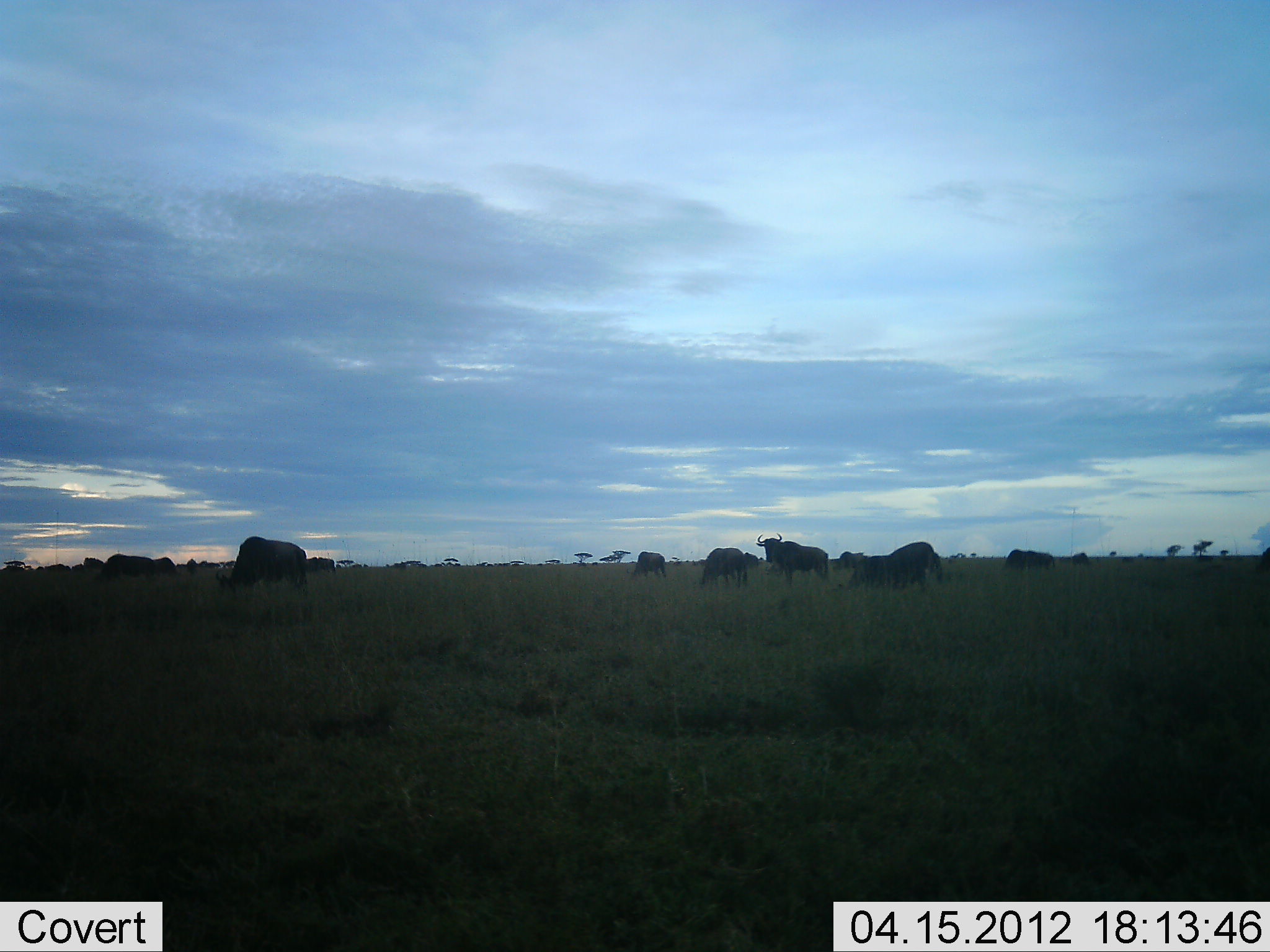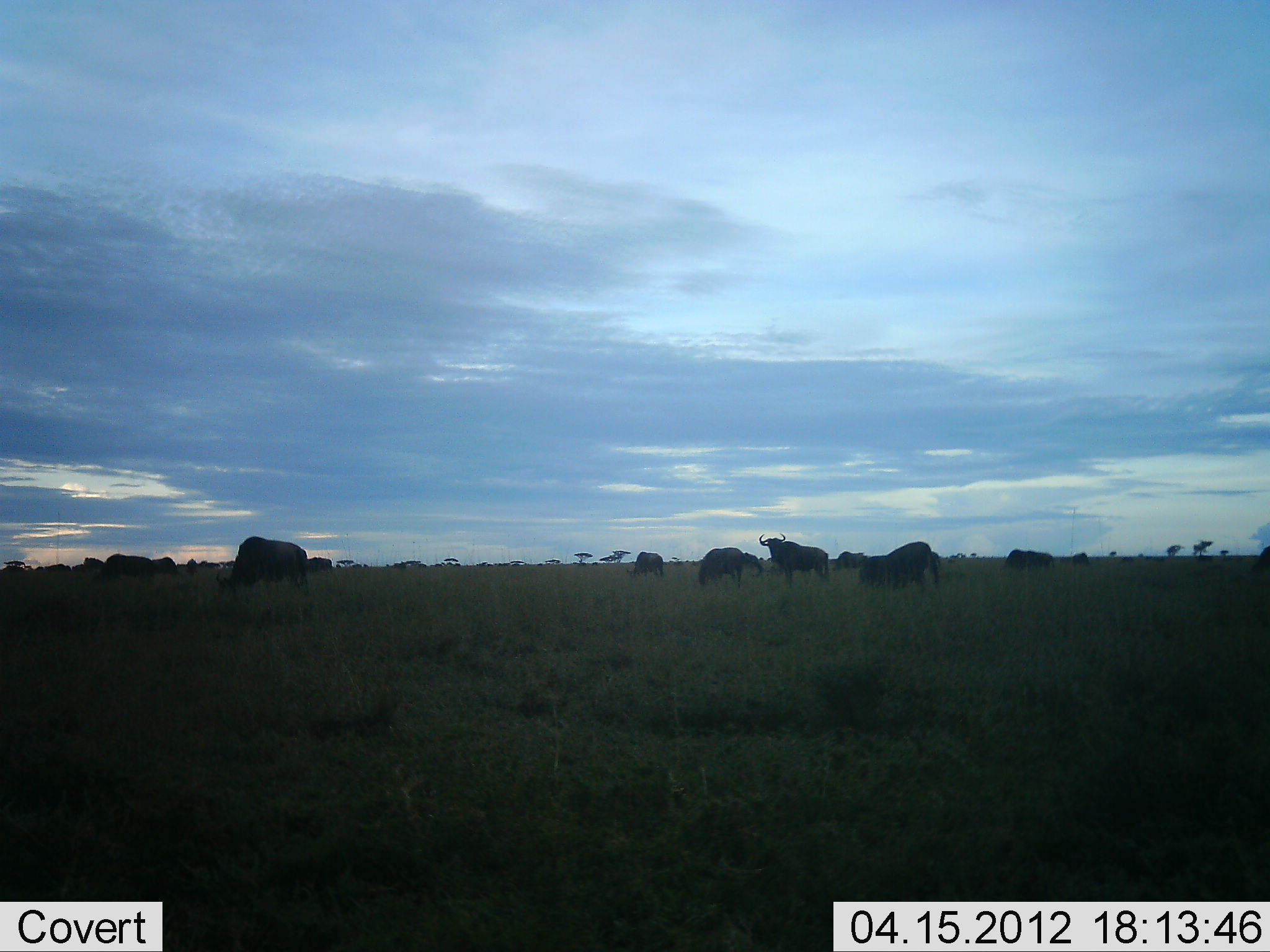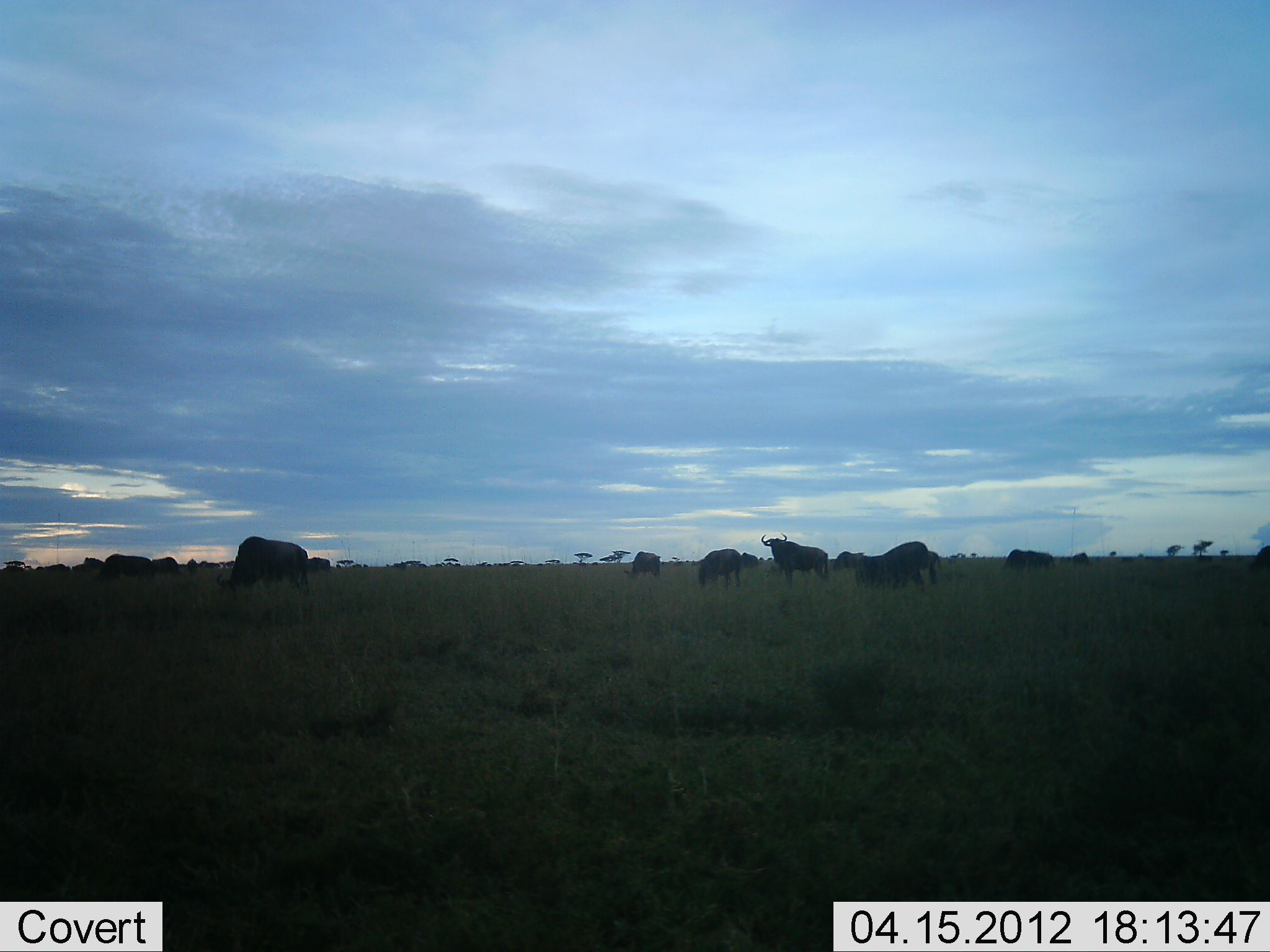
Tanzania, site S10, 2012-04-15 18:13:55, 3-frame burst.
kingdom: Animalia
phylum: Chordata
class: Mammalia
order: Artiodactyla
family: Bovidae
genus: Connochaetes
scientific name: Connochaetes taurinus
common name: blue wildebeest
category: wildebeest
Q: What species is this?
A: Wildebeest (blue wildebeest) (Connochaetes taurinus).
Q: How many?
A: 11-50.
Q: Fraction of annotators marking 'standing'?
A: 68%.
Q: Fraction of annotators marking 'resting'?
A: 5%.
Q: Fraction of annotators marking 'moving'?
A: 16%.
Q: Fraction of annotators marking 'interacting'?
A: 0%.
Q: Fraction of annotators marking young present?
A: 0%.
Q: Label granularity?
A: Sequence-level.